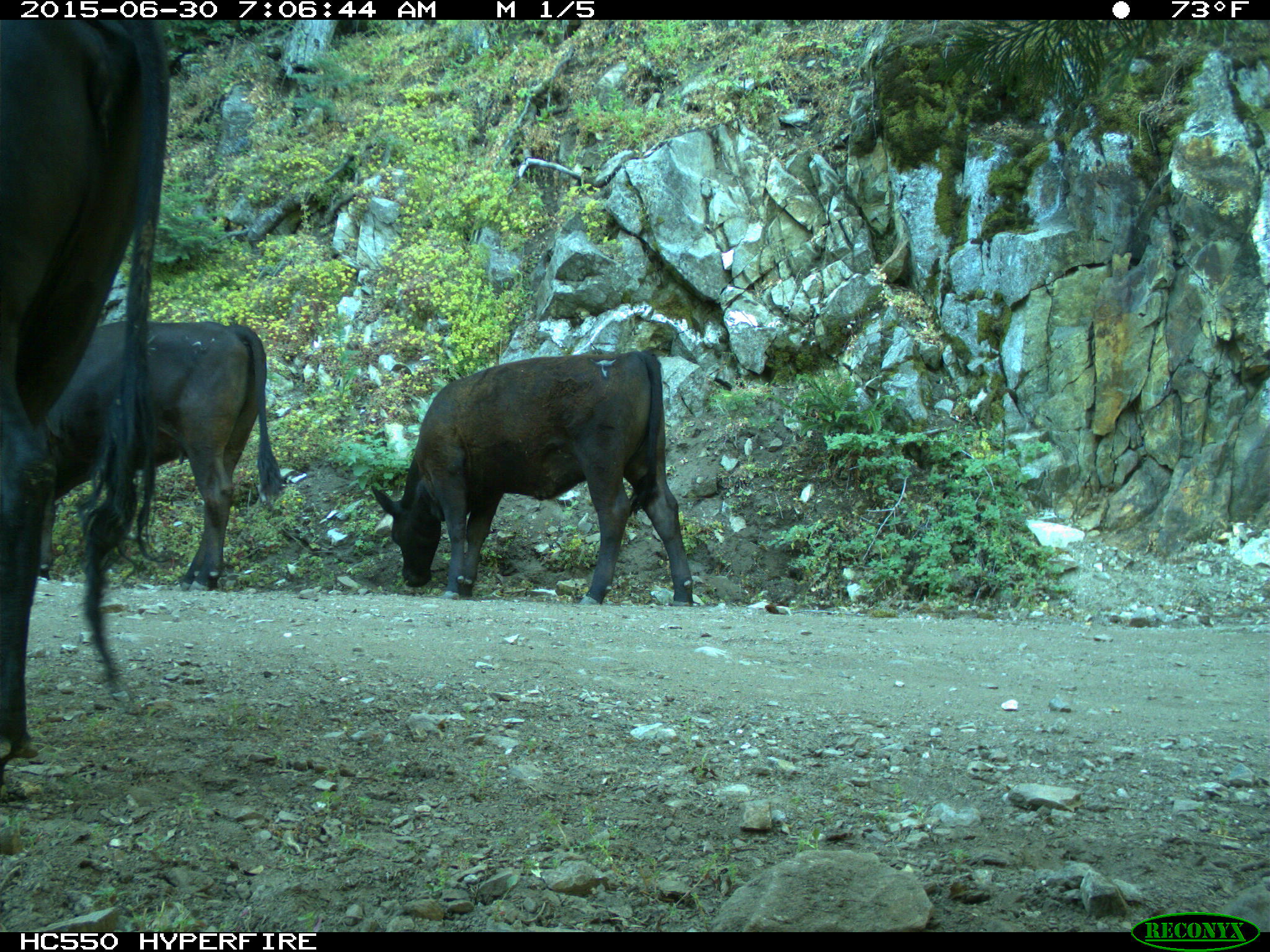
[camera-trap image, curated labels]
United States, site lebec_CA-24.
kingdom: Animalia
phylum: Chordata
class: Mammalia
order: Artiodactyla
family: Bovidae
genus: Bos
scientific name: Bos taurus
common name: domestic cow